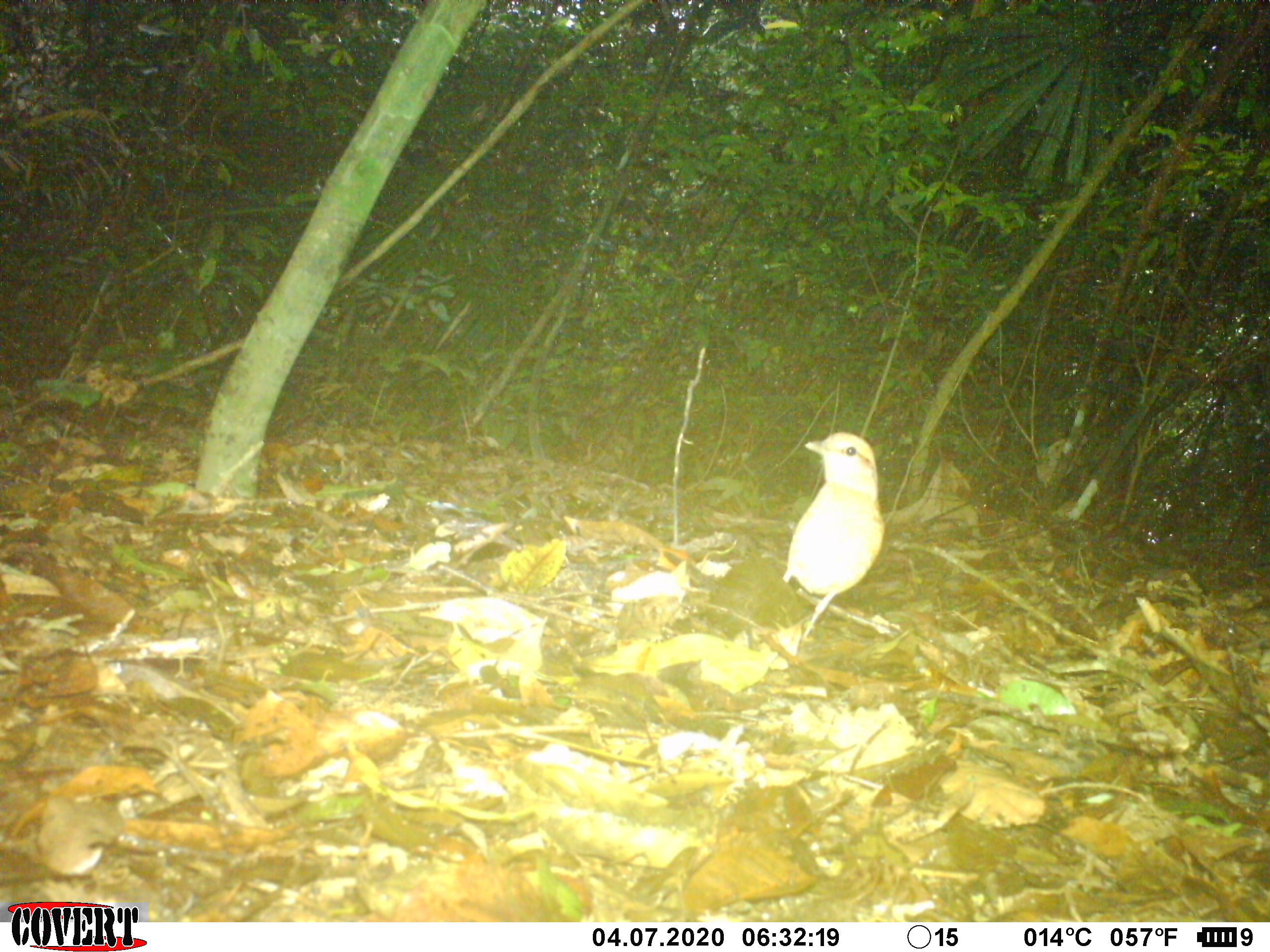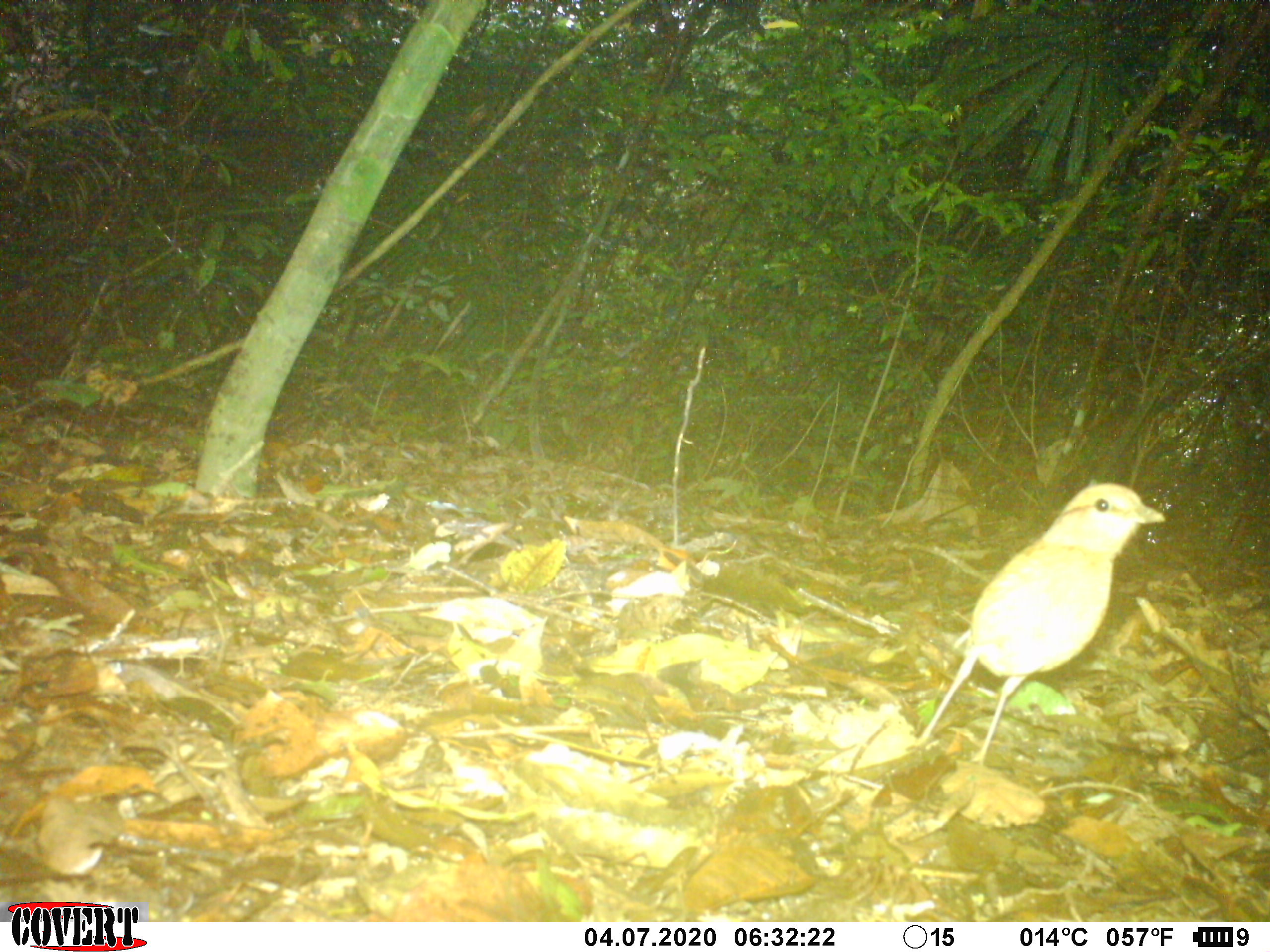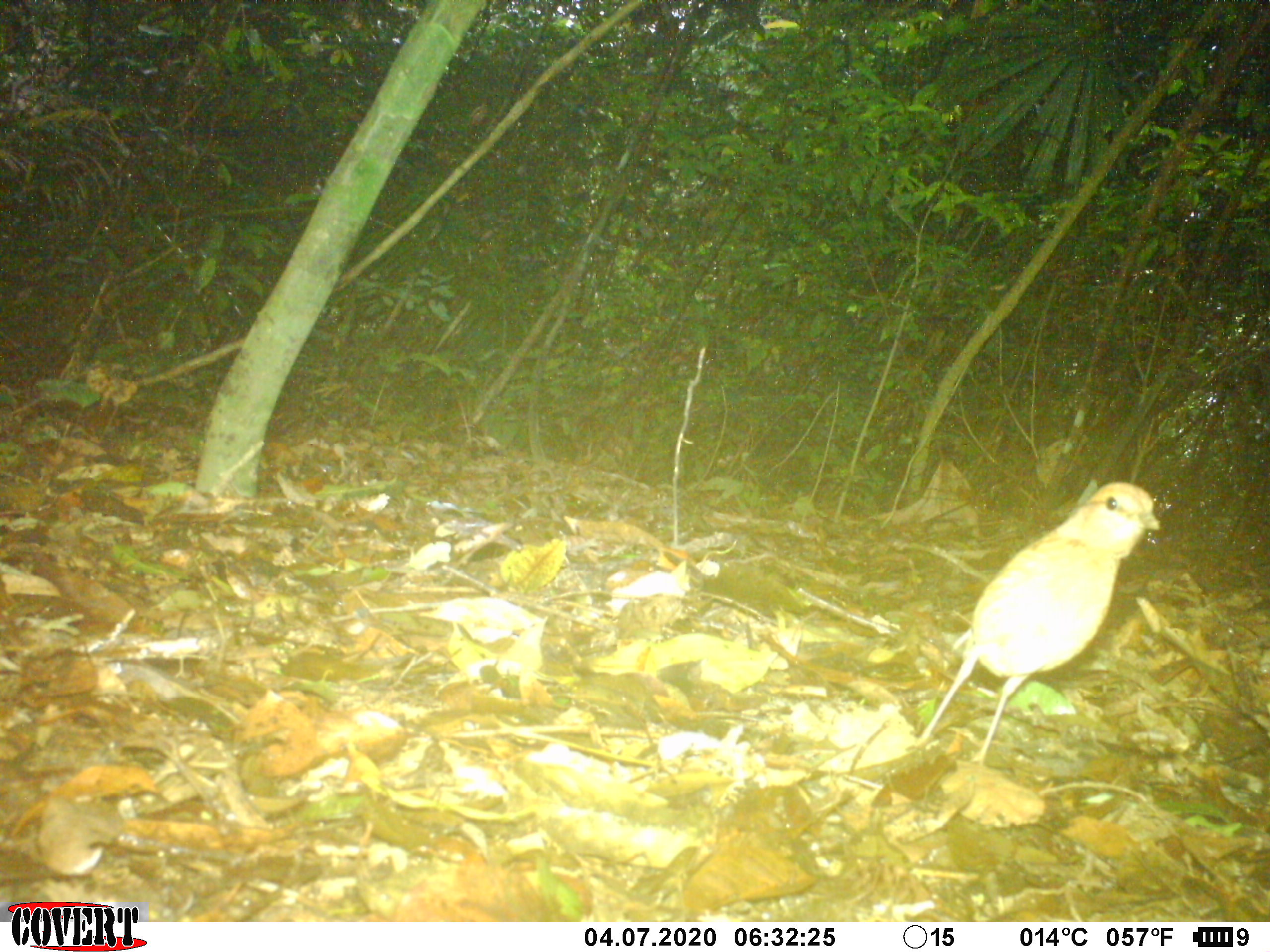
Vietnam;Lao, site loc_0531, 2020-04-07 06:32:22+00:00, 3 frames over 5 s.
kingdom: Animalia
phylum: Chordata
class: Aves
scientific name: Aves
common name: bird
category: unidentified bird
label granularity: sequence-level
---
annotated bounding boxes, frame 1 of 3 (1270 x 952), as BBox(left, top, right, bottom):
unidentified bird: BBox(783, 430, 886, 649)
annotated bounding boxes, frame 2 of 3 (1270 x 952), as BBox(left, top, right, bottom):
unidentified bird: BBox(905, 480, 1167, 768)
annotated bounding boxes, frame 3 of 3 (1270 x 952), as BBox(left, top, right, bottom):
unidentified bird: BBox(903, 480, 1162, 768)